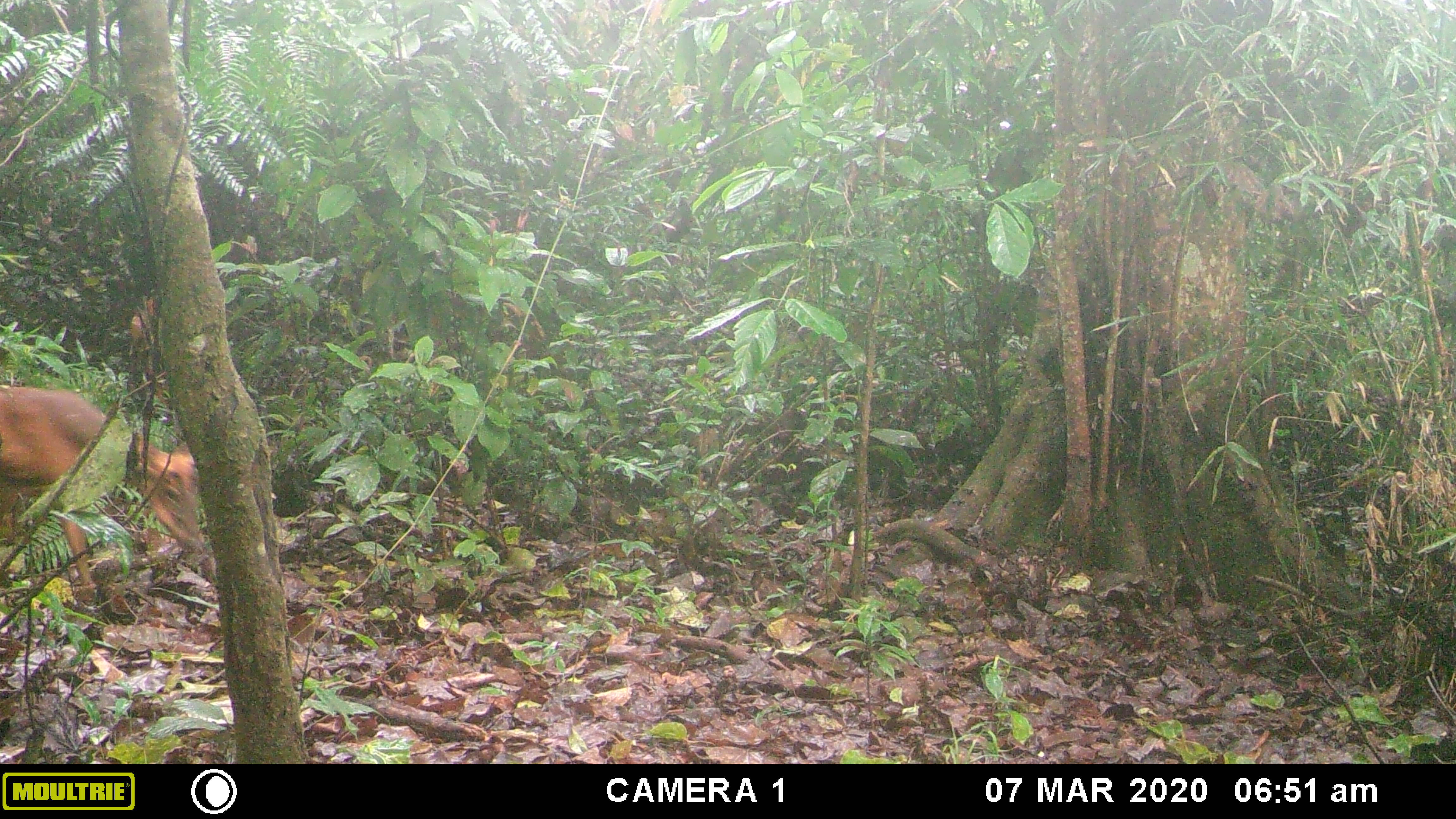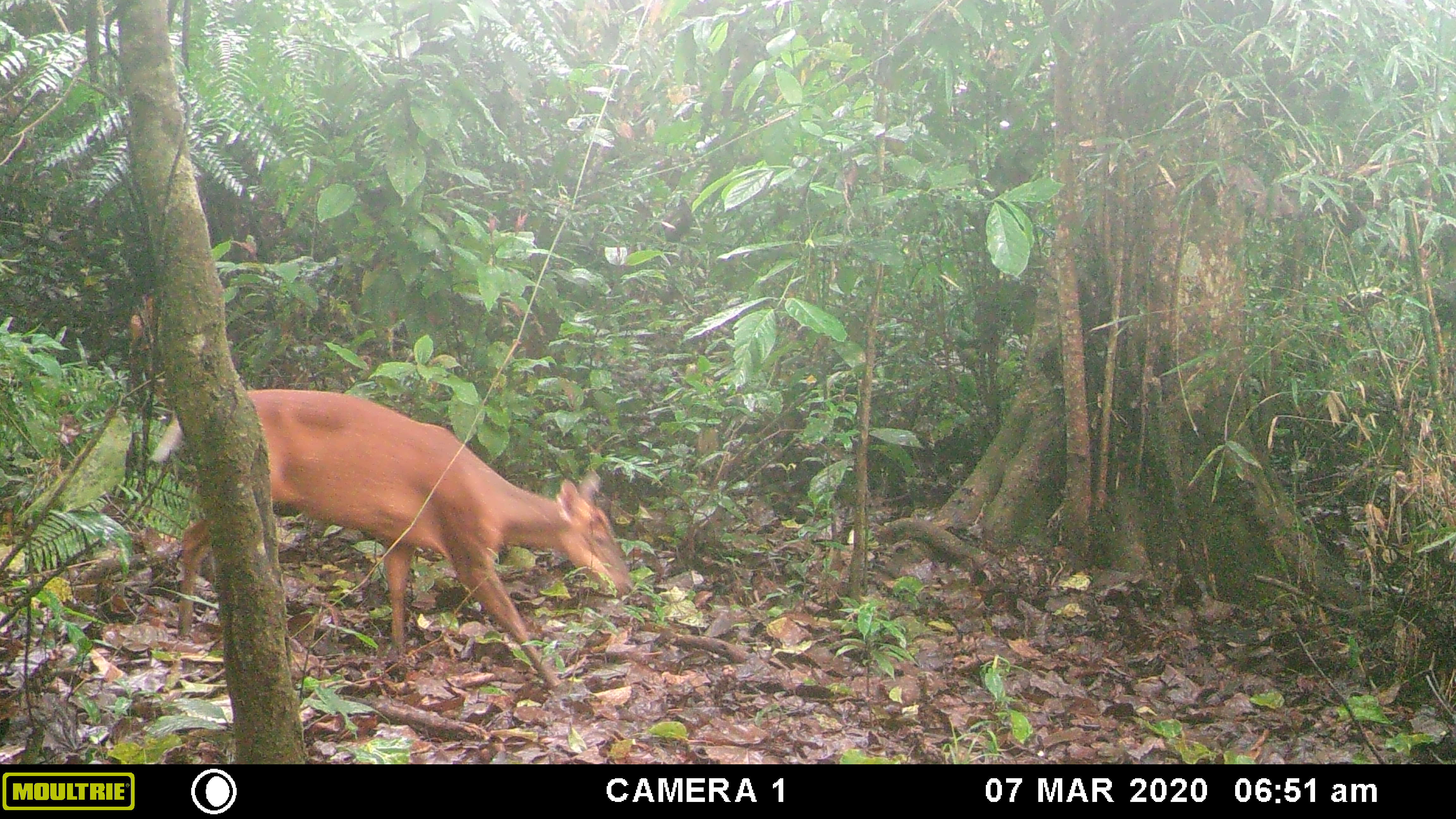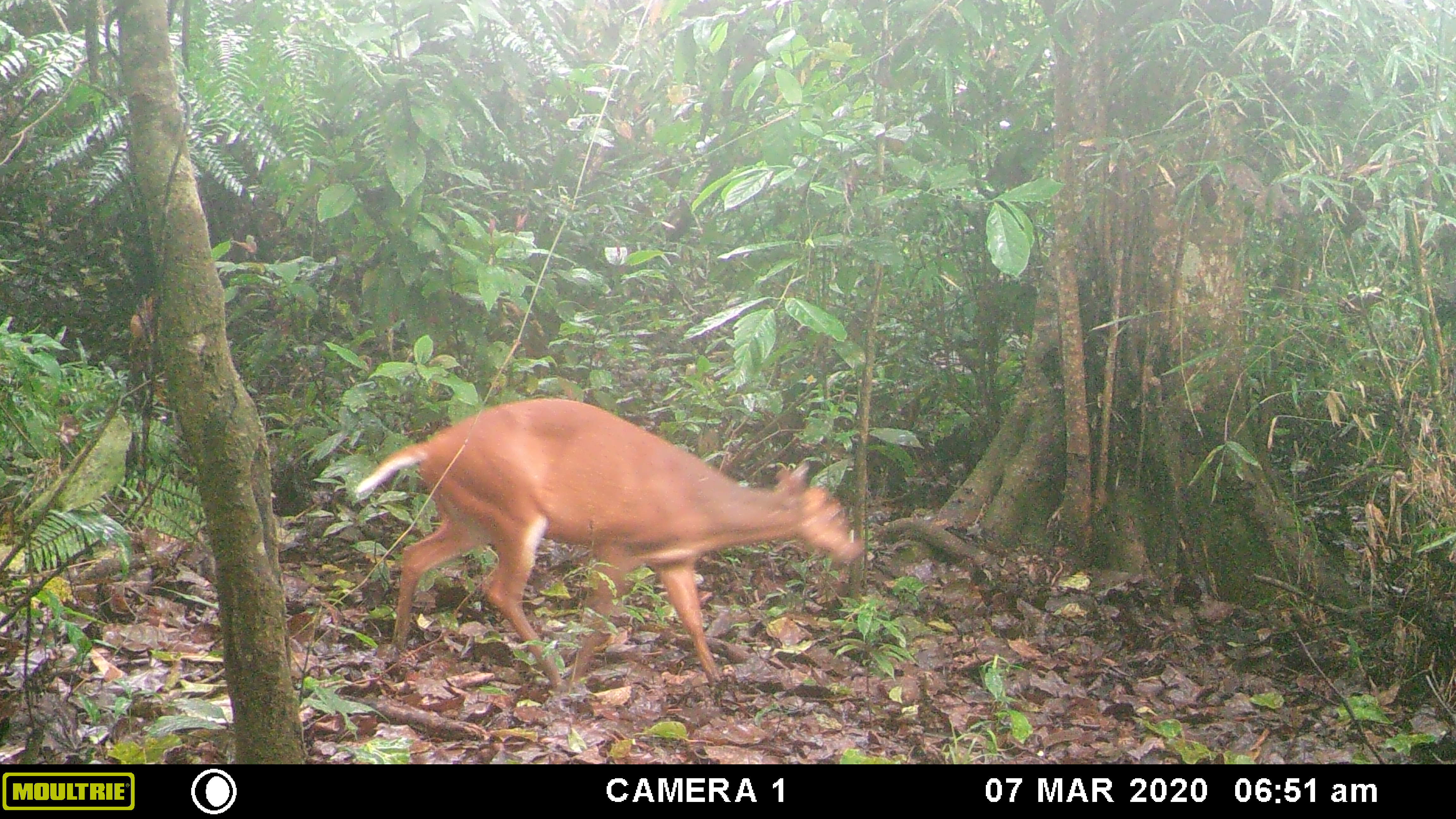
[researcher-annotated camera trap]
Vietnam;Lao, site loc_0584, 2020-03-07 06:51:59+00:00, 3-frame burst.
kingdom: Animalia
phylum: Chordata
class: Mammalia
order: Artiodactyla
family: Cervidae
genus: Muntiacus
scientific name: Muntiacus muntjak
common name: red muntjac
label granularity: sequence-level